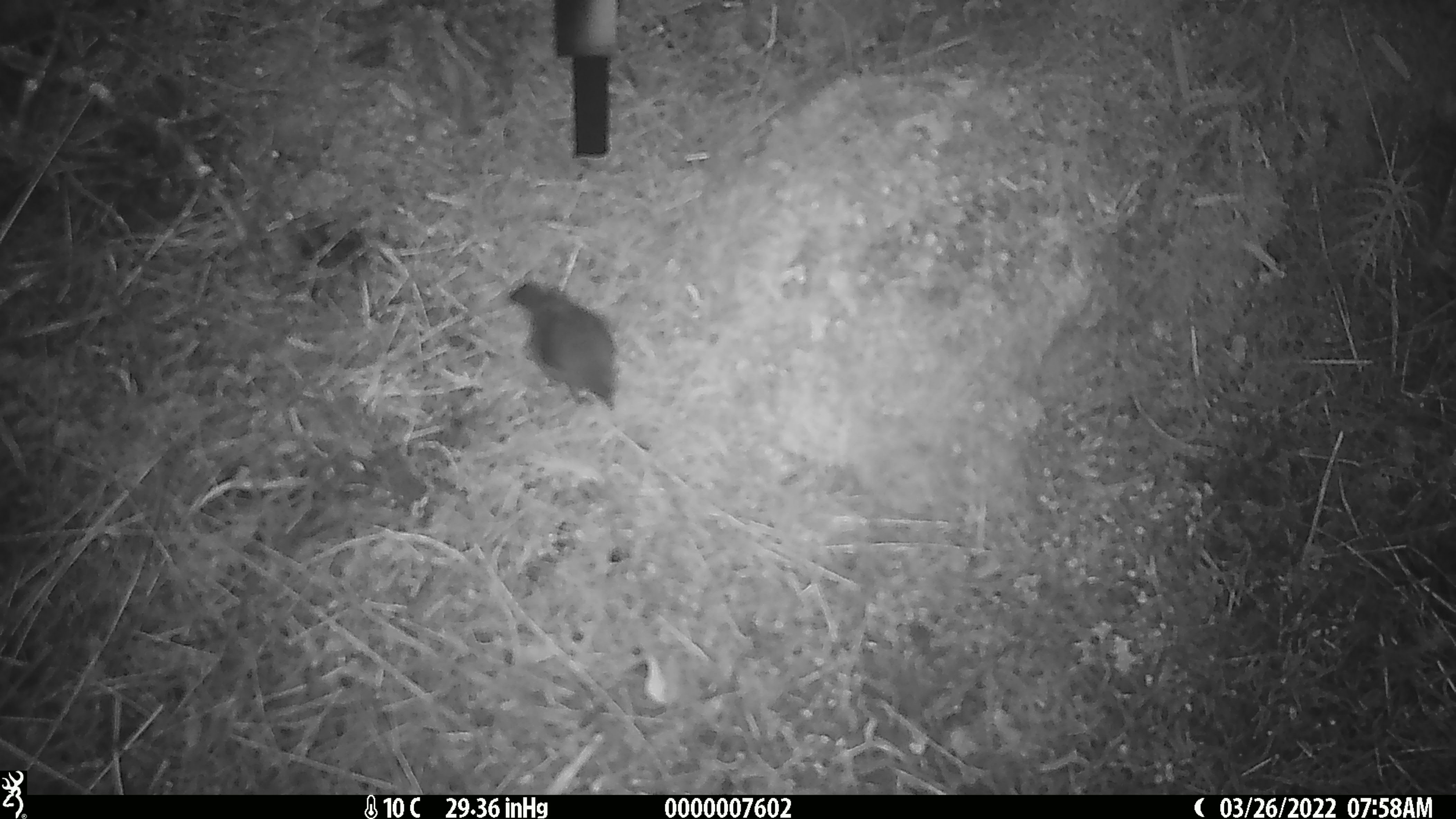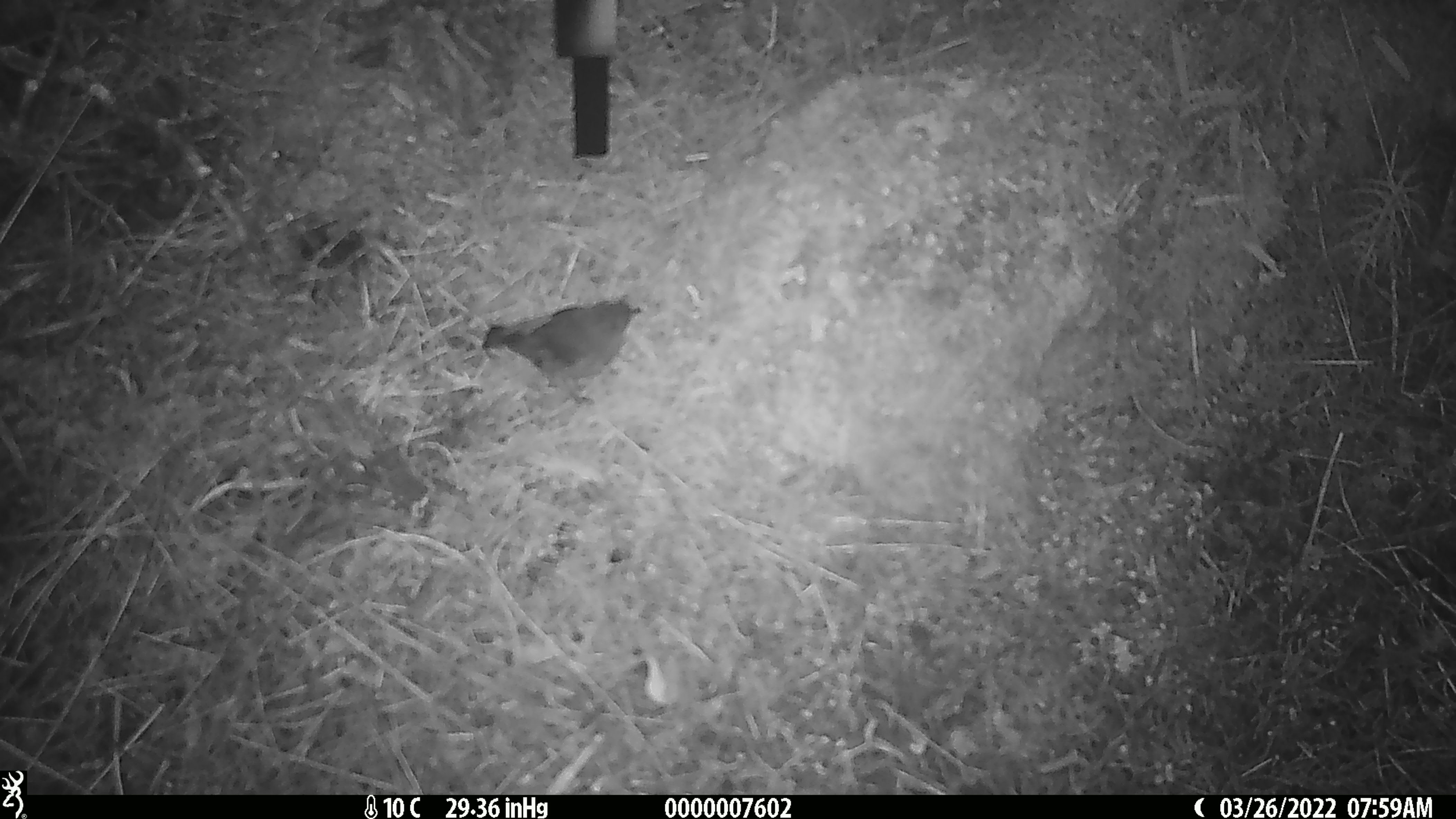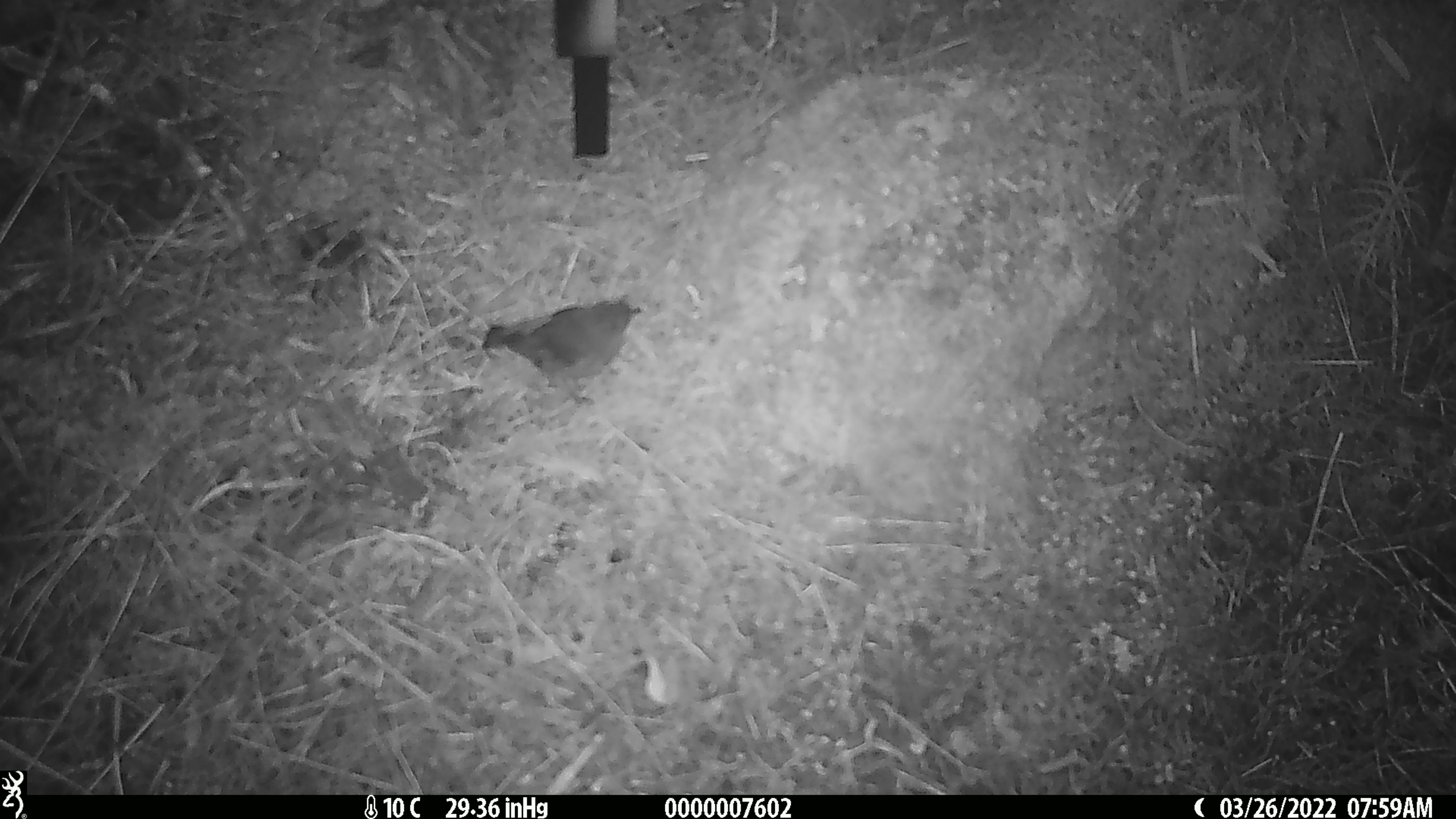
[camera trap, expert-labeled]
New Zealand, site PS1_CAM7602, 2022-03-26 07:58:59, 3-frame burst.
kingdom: Animalia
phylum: Chordata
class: Aves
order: Passeriformes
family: Petroicidae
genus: Petroica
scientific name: Petroica australis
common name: new zealand robin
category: robin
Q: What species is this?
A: Robin (new zealand robin) (Petroica australis).